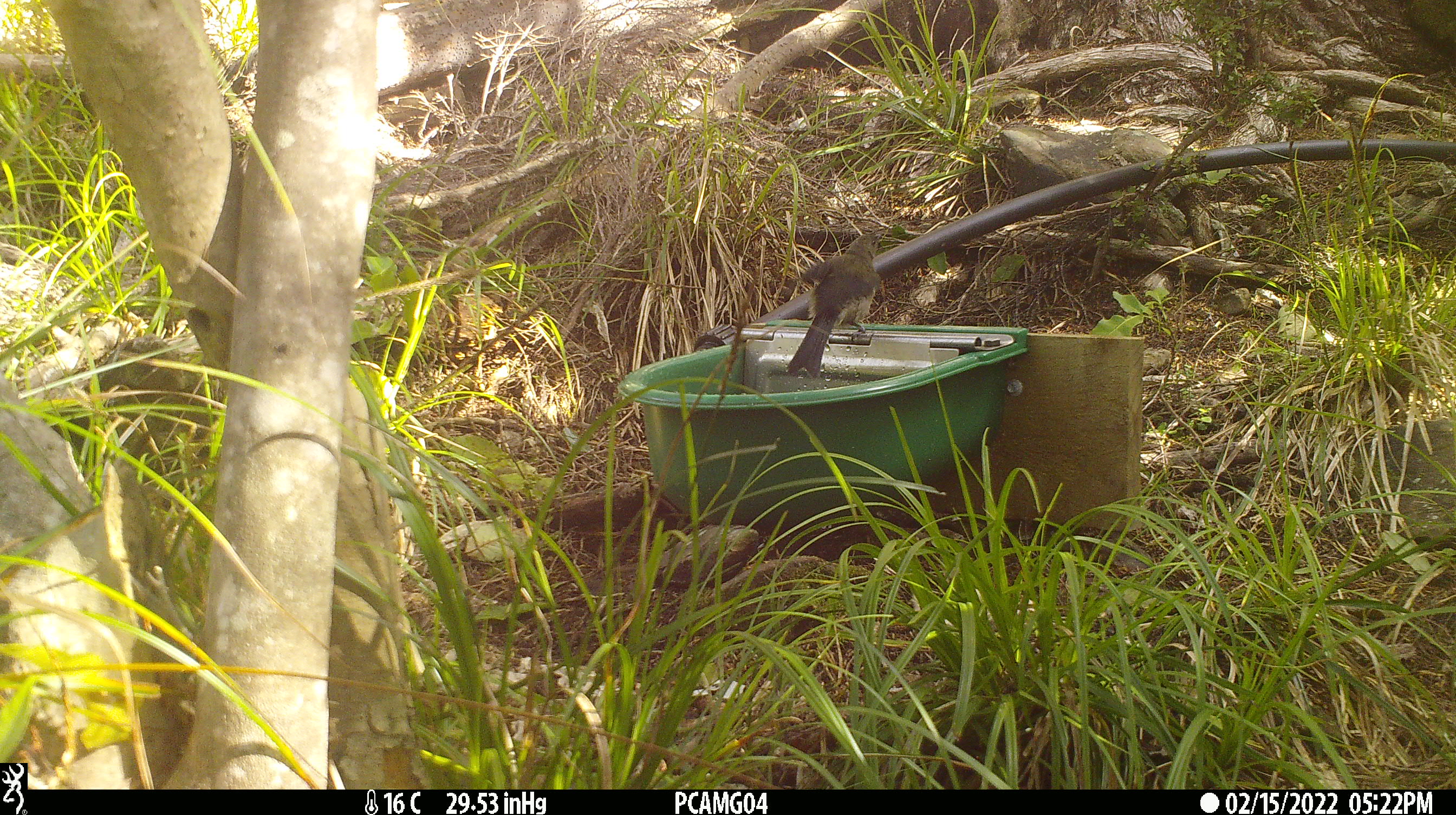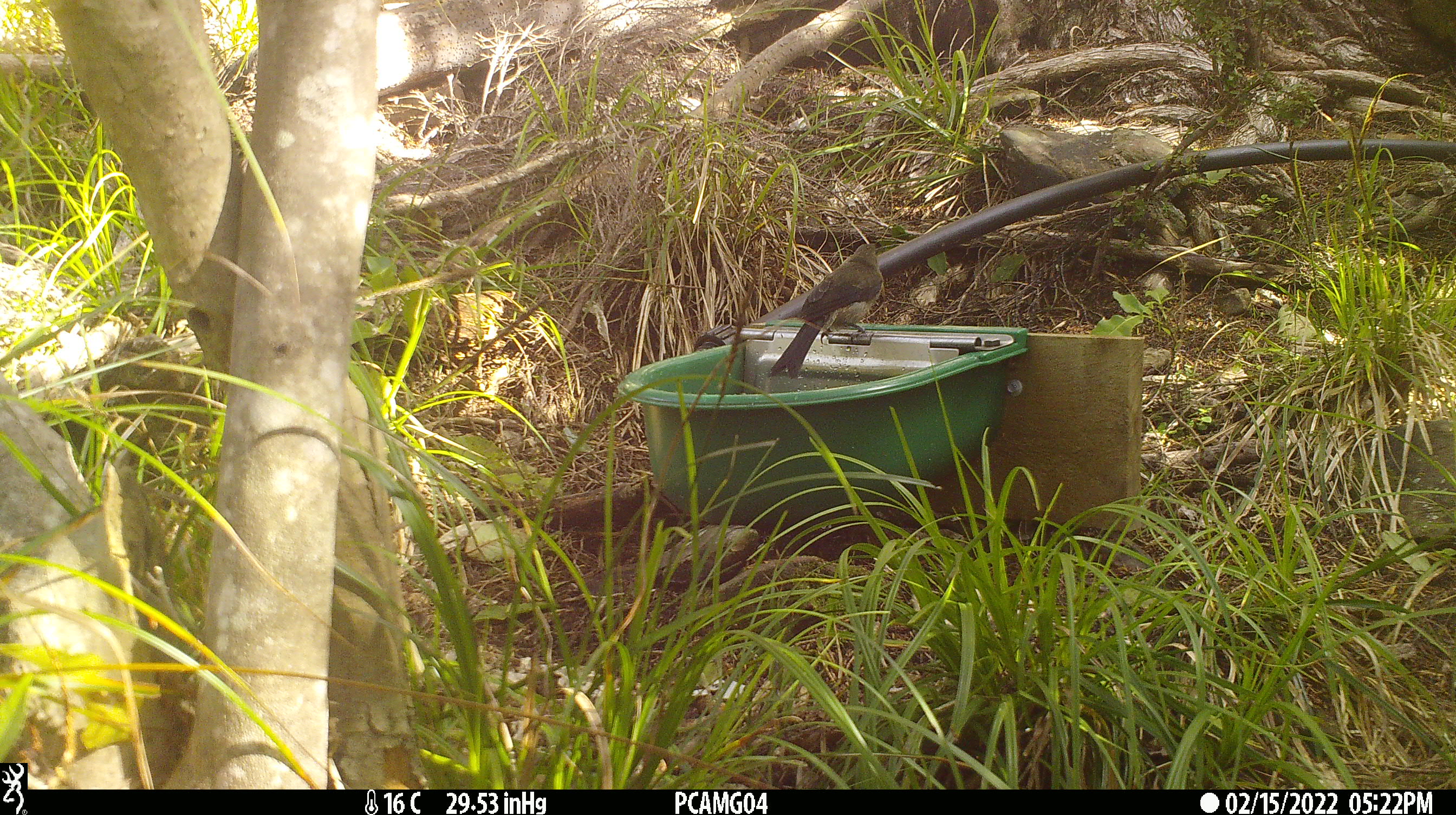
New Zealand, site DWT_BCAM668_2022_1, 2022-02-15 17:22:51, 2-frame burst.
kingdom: Animalia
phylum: Chordata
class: Aves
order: Passeriformes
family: Meliphagidae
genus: Anthornis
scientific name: Anthornis melanura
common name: new zealand bellbird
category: bellbird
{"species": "bellbird (new zealand bellbird) (Anthornis melanura)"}